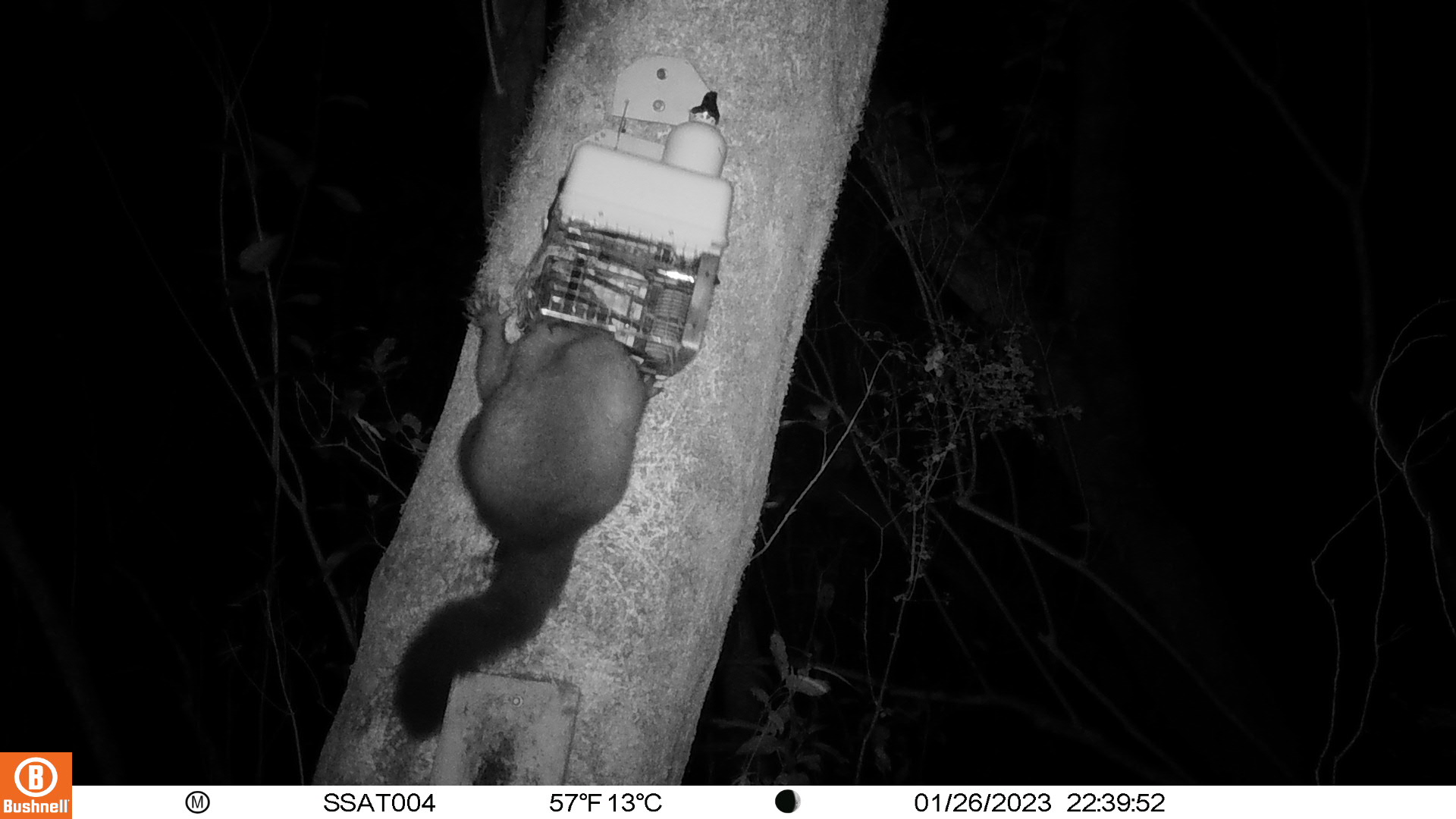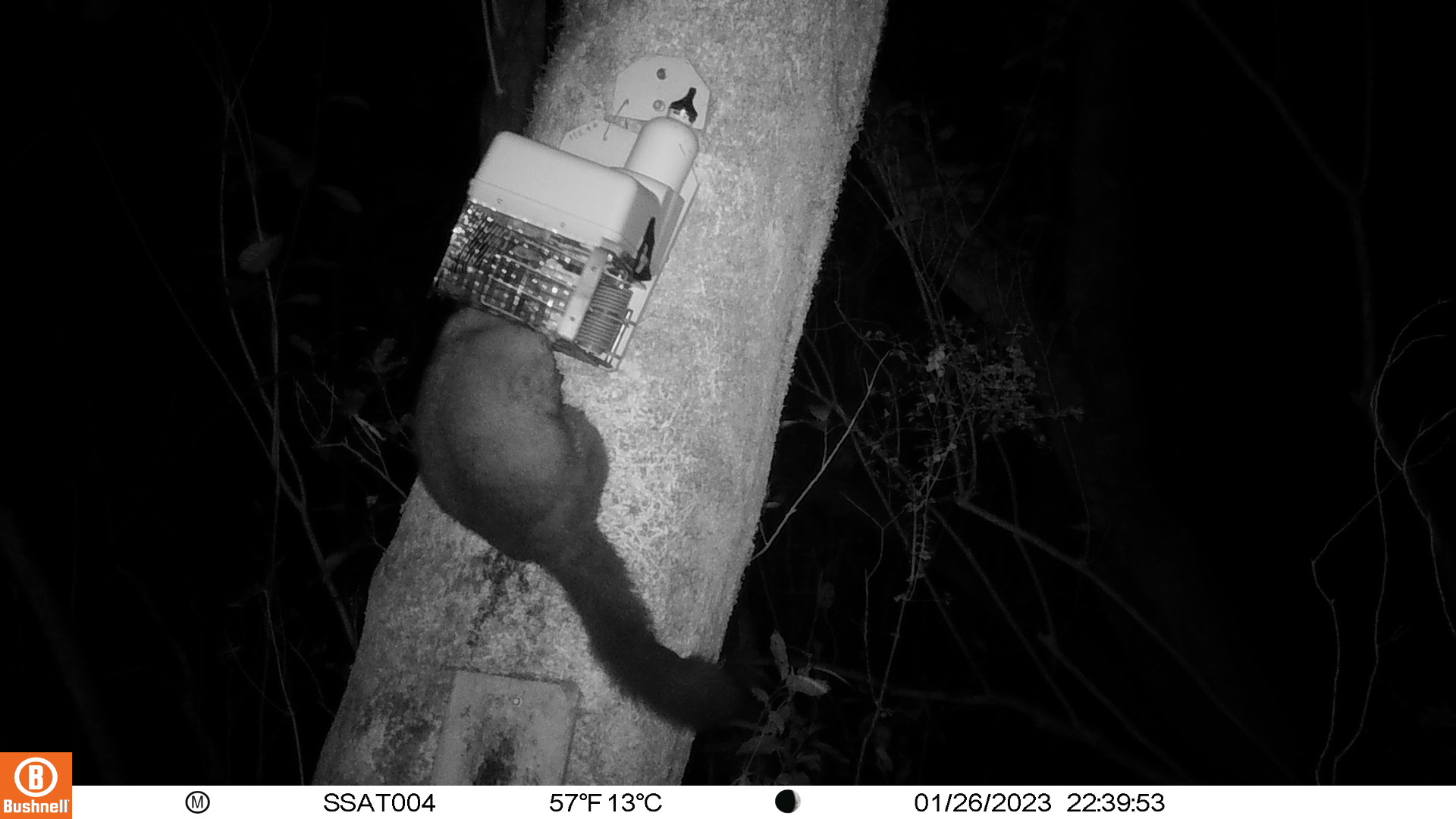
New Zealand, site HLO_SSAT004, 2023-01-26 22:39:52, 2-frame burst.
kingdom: Animalia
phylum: Chordata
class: Mammalia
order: Diprotodontia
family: Phalangeridae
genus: Trichosurus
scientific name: Trichosurus vulpecula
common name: common brushtail possum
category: possum